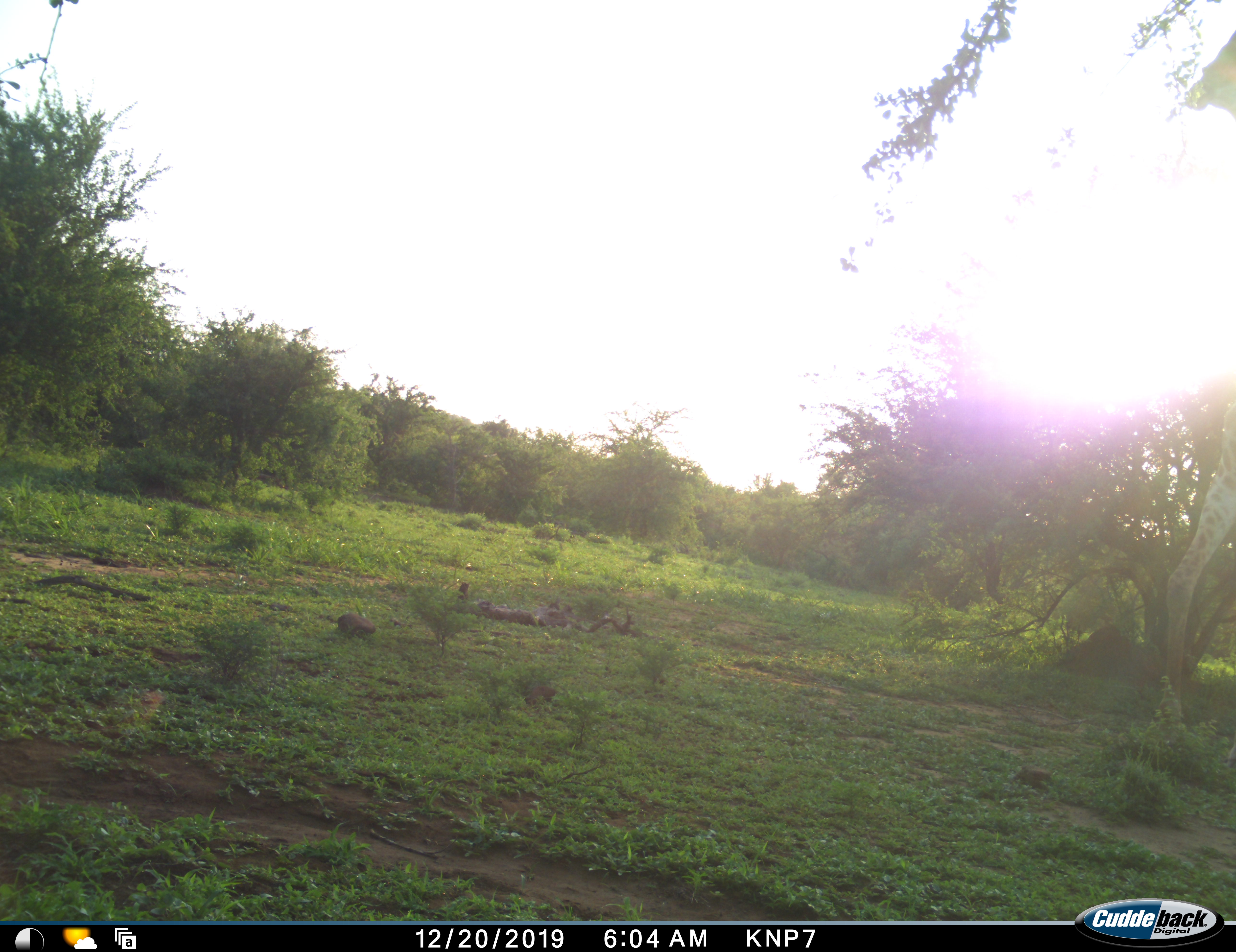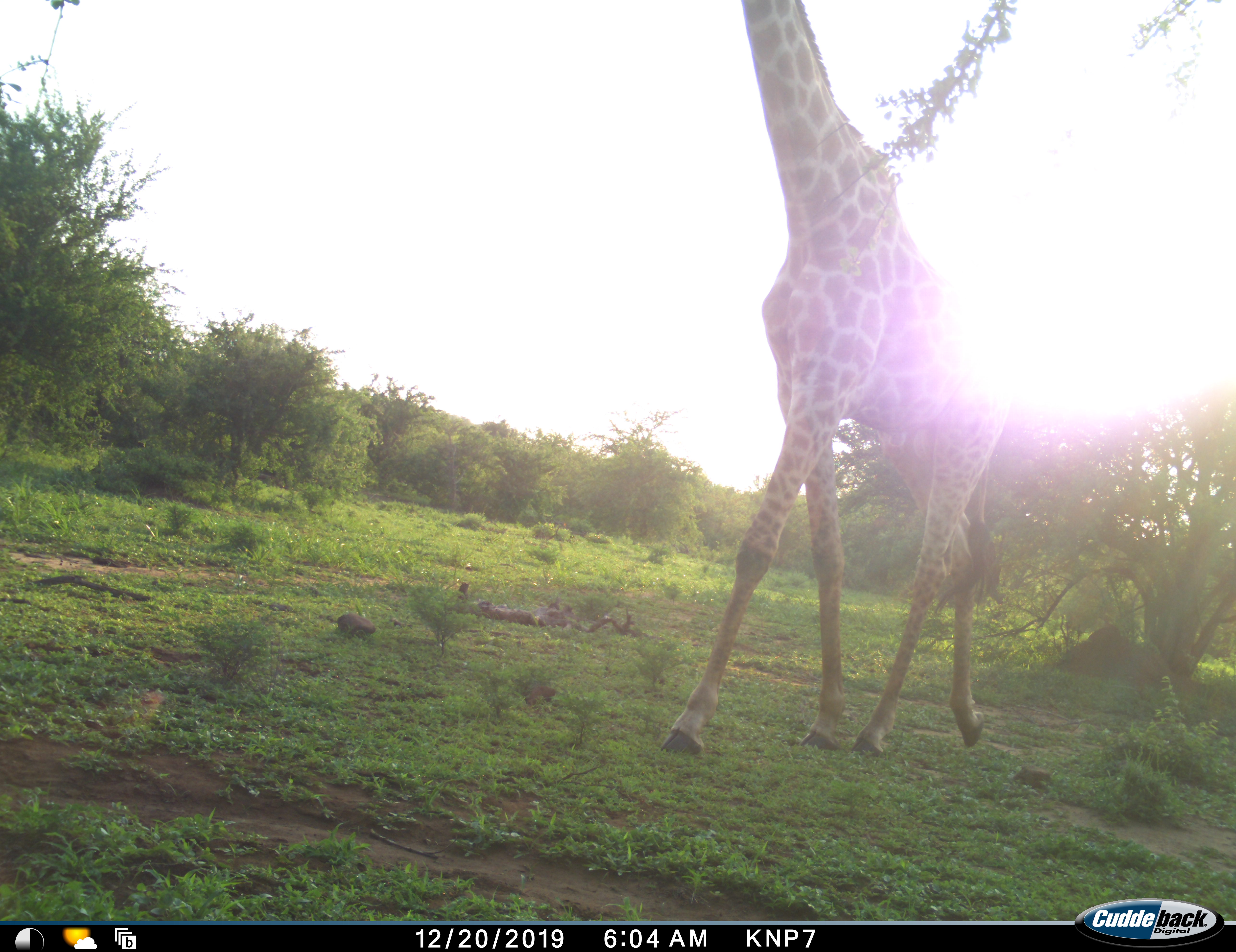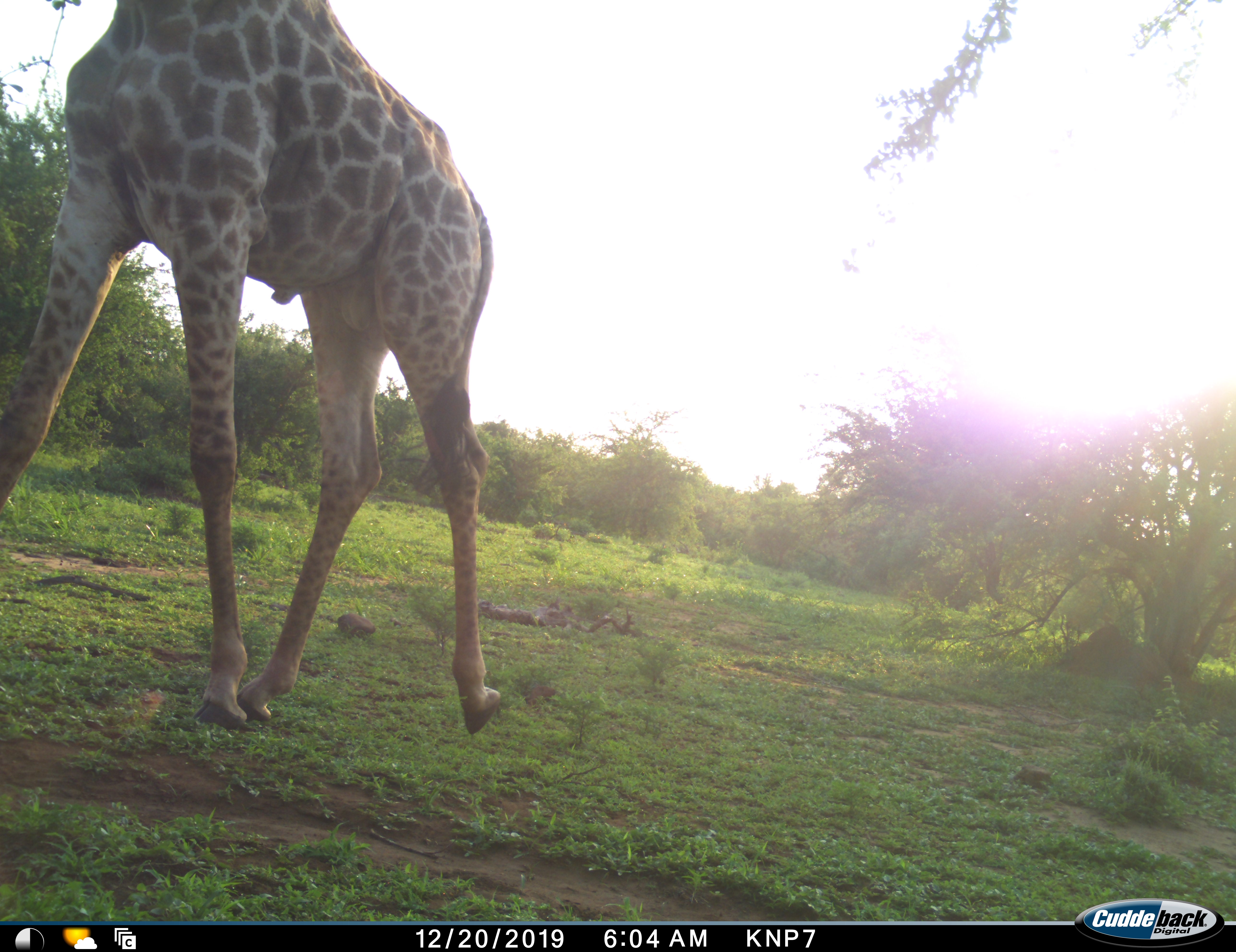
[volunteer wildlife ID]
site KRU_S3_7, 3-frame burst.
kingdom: Animalia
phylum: Chordata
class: Mammalia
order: Artiodactyla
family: Giraffidae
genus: Giraffa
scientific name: Giraffa camelopardalis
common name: giraffe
Giraffe (Giraffa camelopardalis), count 1. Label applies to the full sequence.